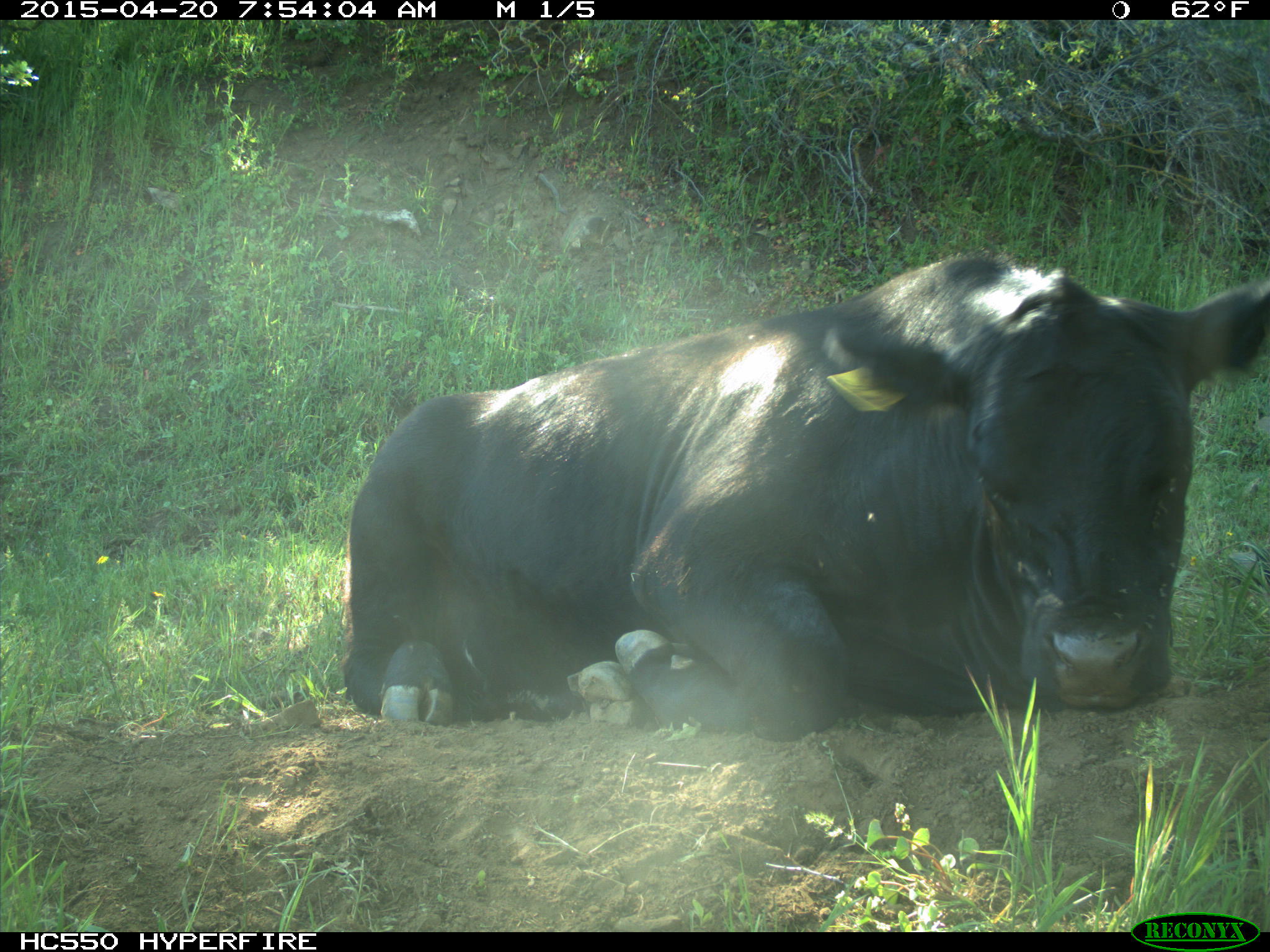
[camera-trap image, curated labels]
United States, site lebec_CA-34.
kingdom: Animalia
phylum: Chordata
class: Mammalia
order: Artiodactyla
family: Bovidae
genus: Bos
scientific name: Bos taurus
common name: domestic cow